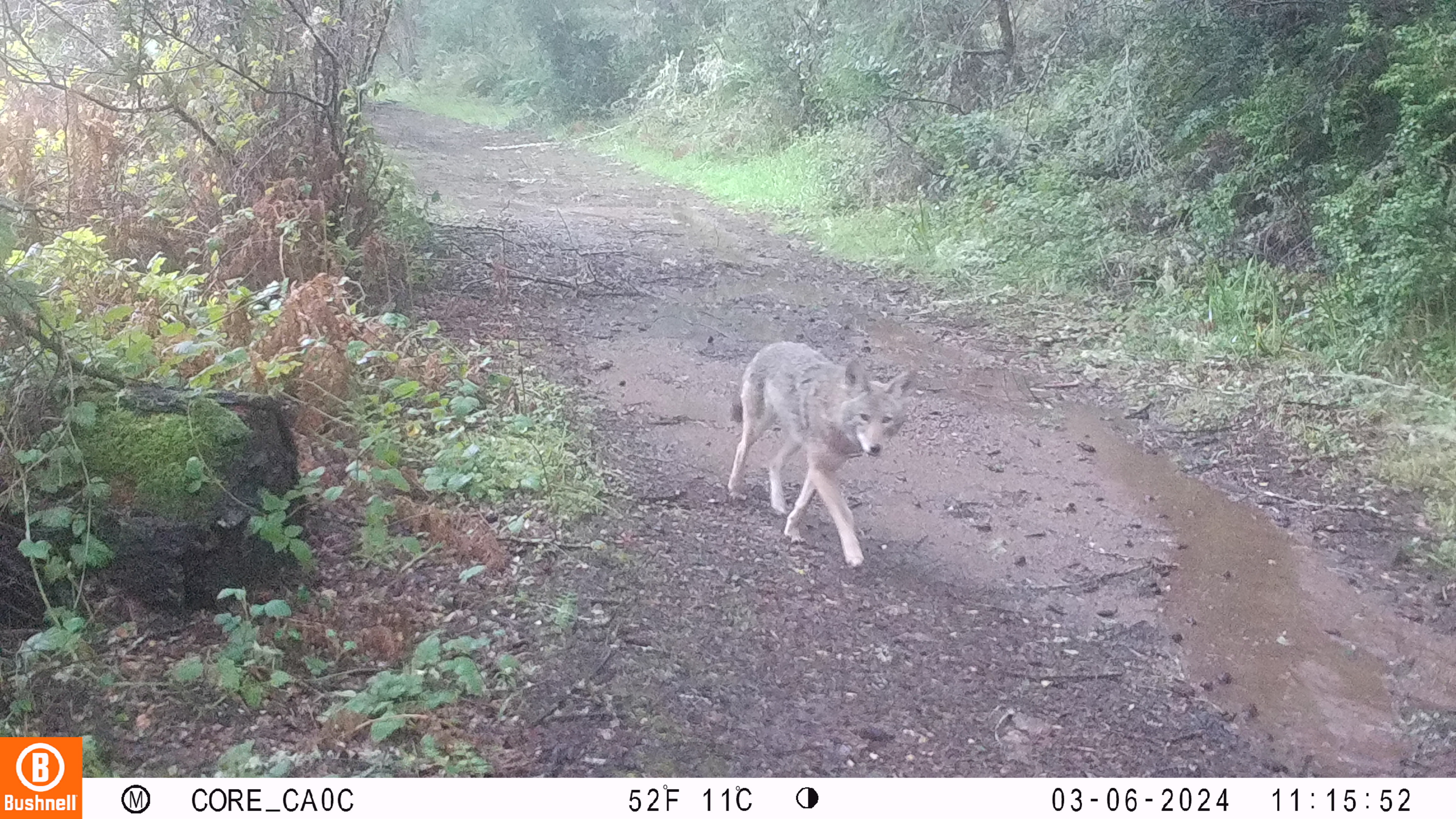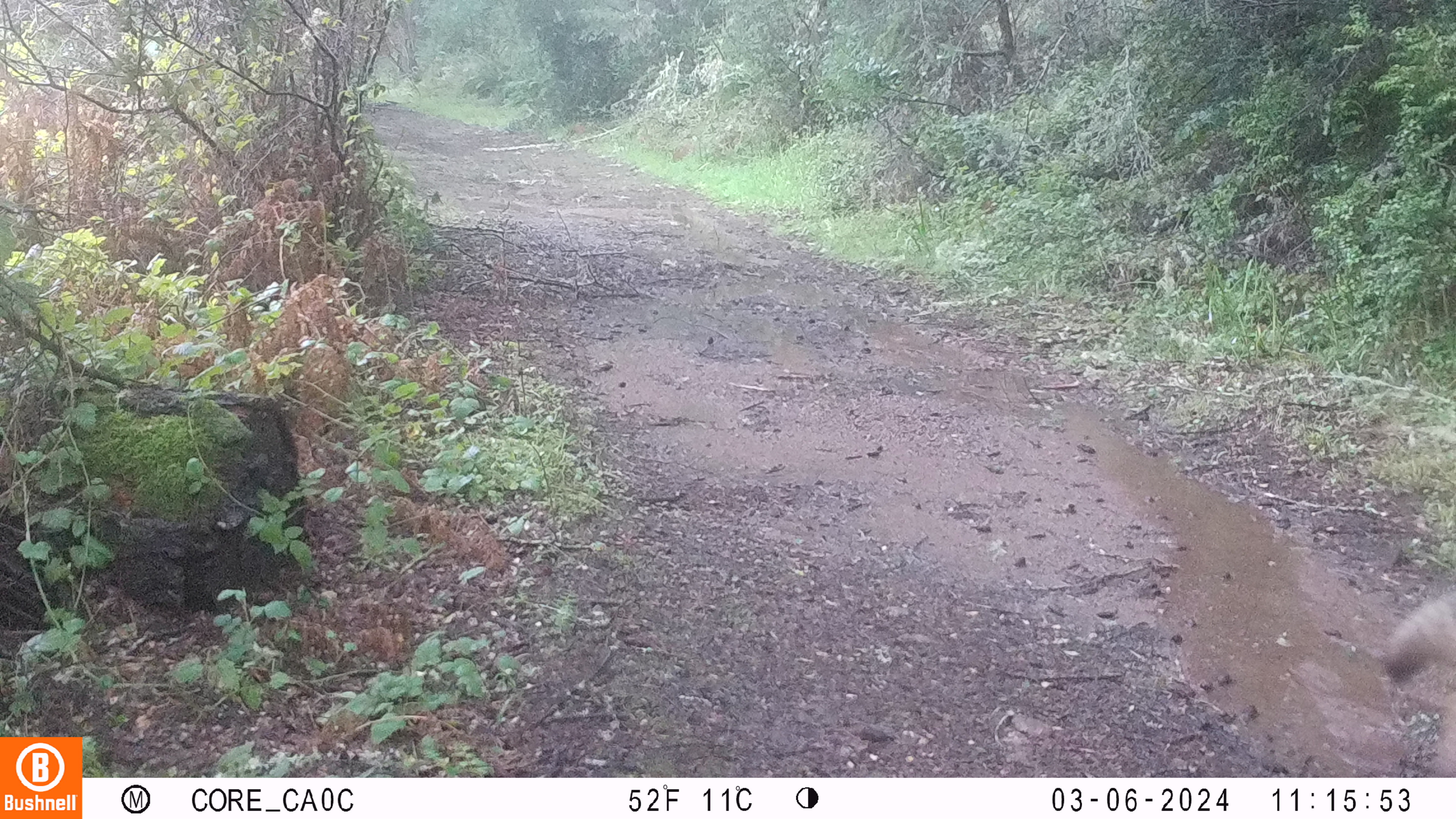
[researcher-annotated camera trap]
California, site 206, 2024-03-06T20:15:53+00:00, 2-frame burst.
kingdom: Animalia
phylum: Chordata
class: Mammalia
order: Carnivora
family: Canidae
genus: Canis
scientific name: Canis latrans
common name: coyote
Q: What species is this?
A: Coyote (Canis latrans).